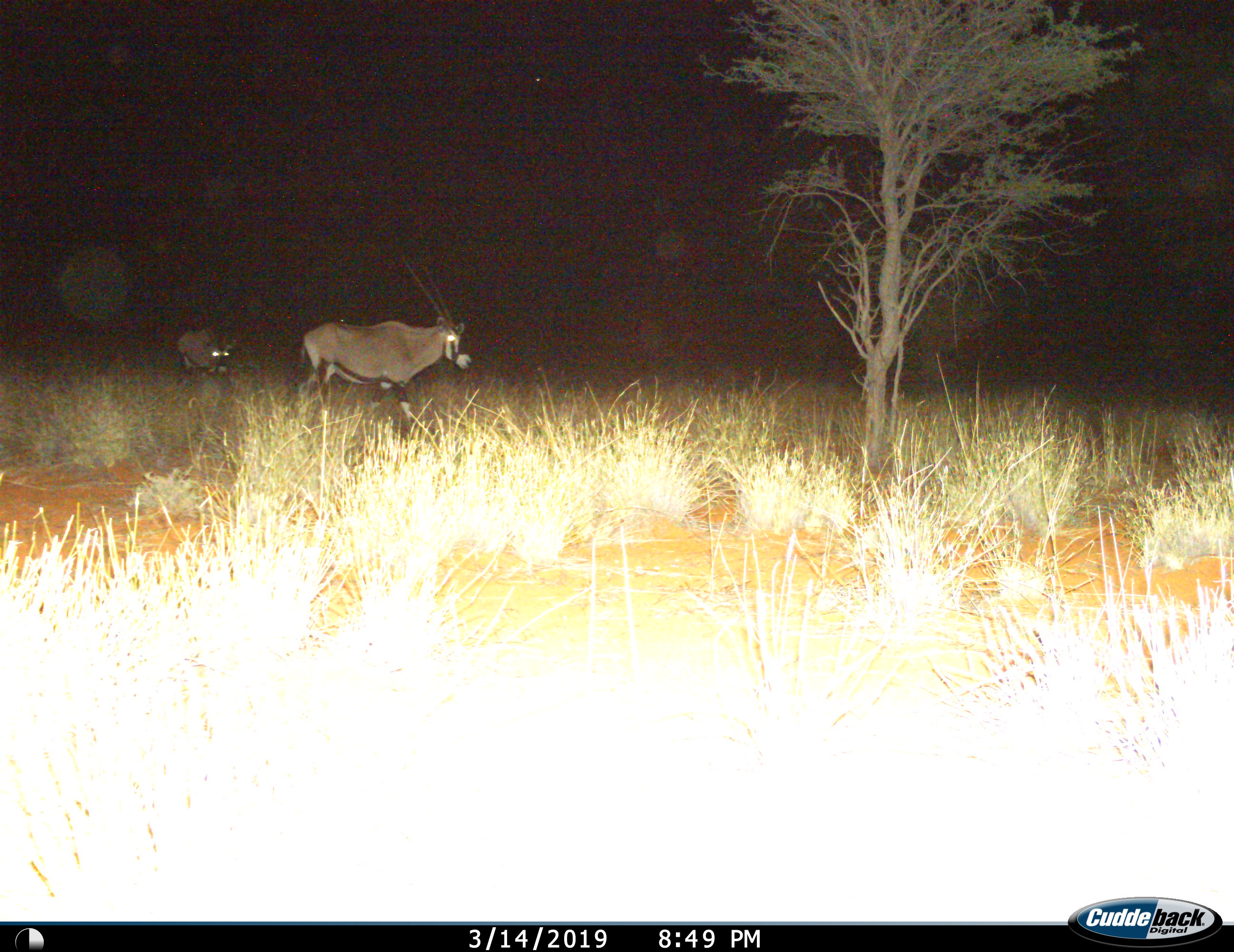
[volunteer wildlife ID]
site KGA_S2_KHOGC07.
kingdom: Animalia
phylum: Chordata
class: Mammalia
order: Artiodactyla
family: Bovidae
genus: Oryx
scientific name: Oryx gazella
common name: gemsbok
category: oryx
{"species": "oryx (gemsbok) (Oryx gazella)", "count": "2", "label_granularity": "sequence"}